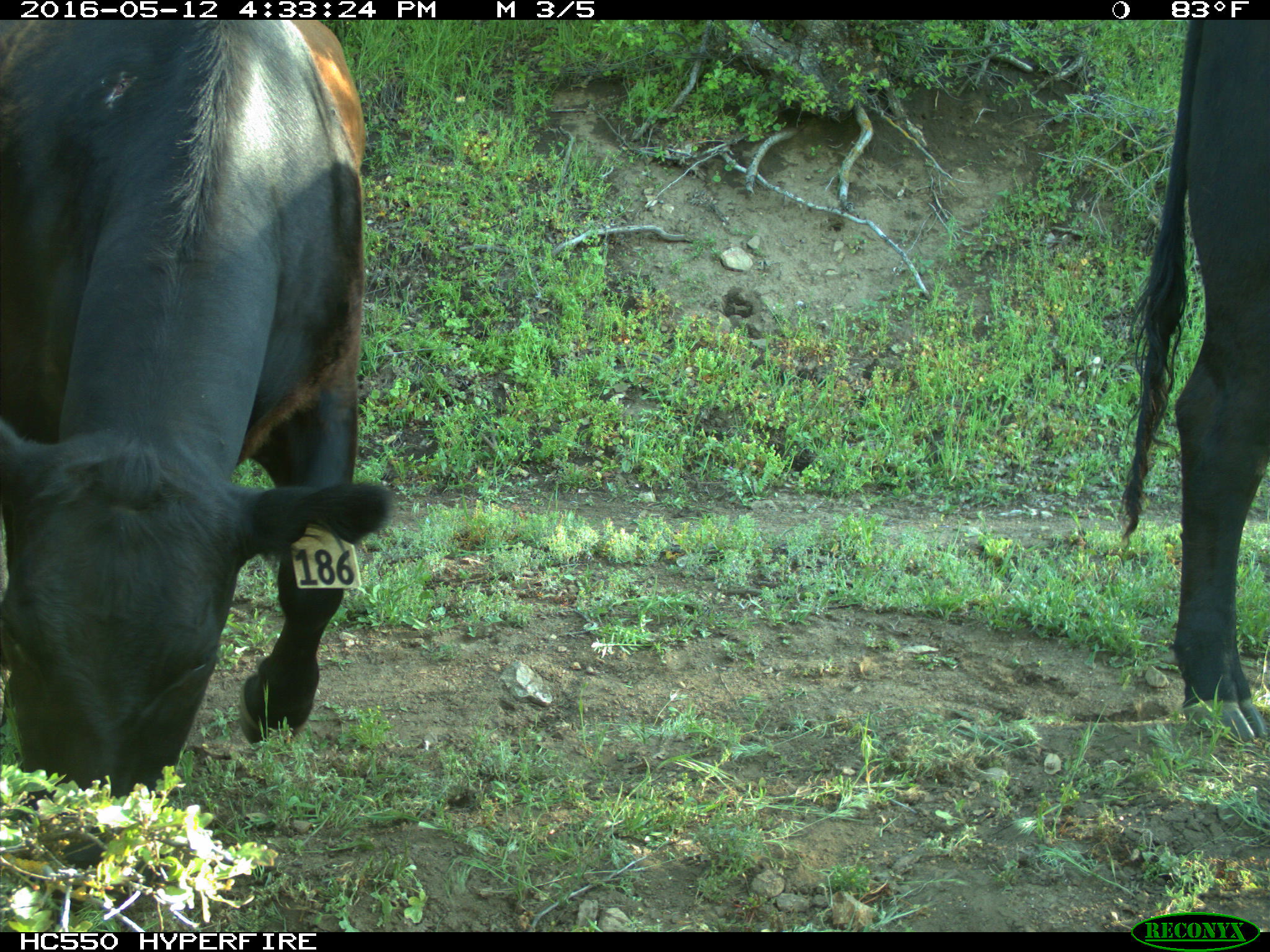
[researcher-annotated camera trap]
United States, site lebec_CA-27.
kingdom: Animalia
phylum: Chordata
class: Mammalia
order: Artiodactyla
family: Bovidae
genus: Bos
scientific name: Bos taurus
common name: domestic cow